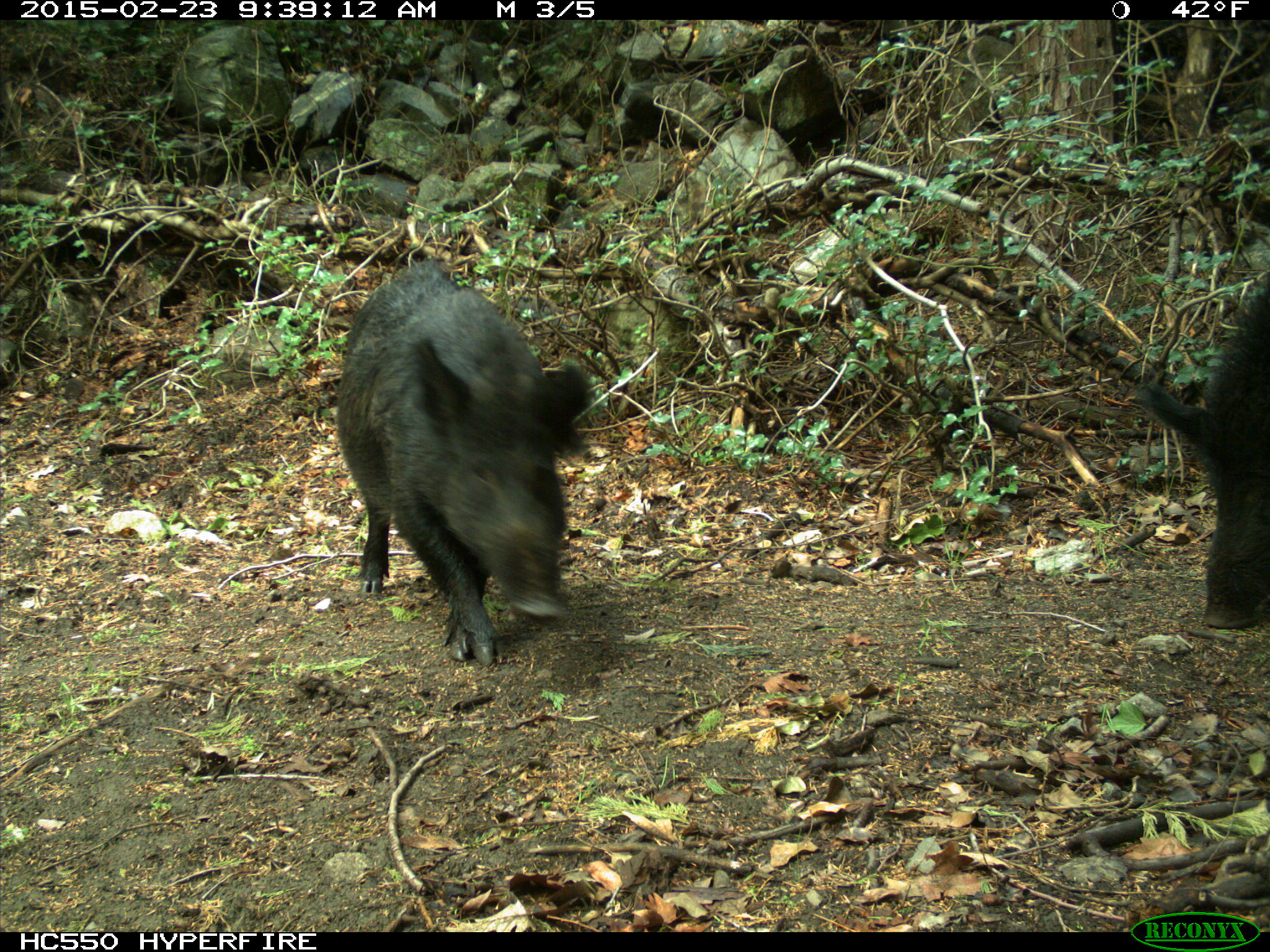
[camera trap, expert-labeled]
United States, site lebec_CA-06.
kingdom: Animalia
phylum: Chordata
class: Mammalia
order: Artiodactyla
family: Suidae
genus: Sus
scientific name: Sus scrofa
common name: wild boar